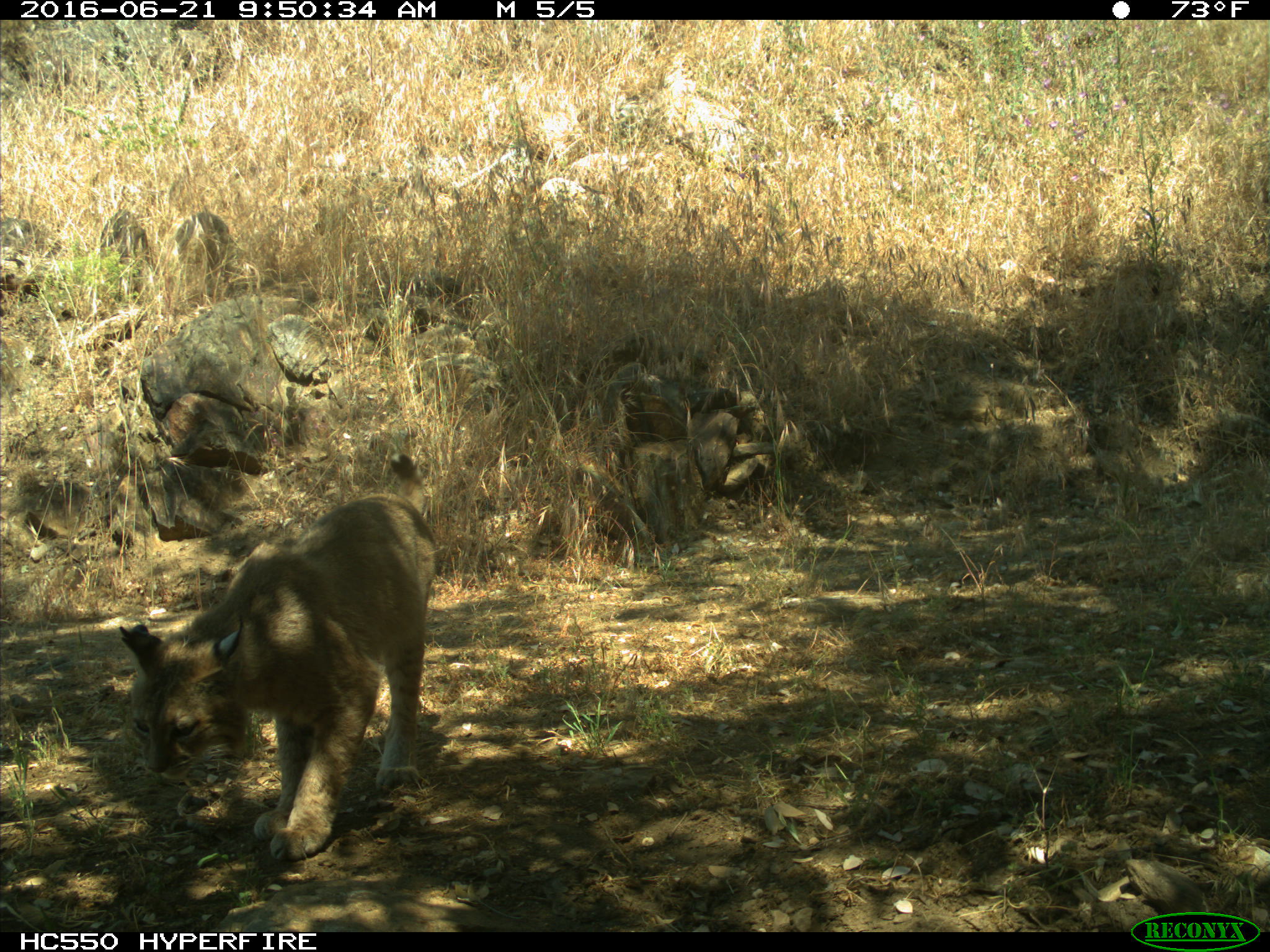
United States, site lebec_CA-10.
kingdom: Animalia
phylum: Chordata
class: Mammalia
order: Carnivora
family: Felidae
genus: Lynx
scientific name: Lynx rufus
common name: bobcat